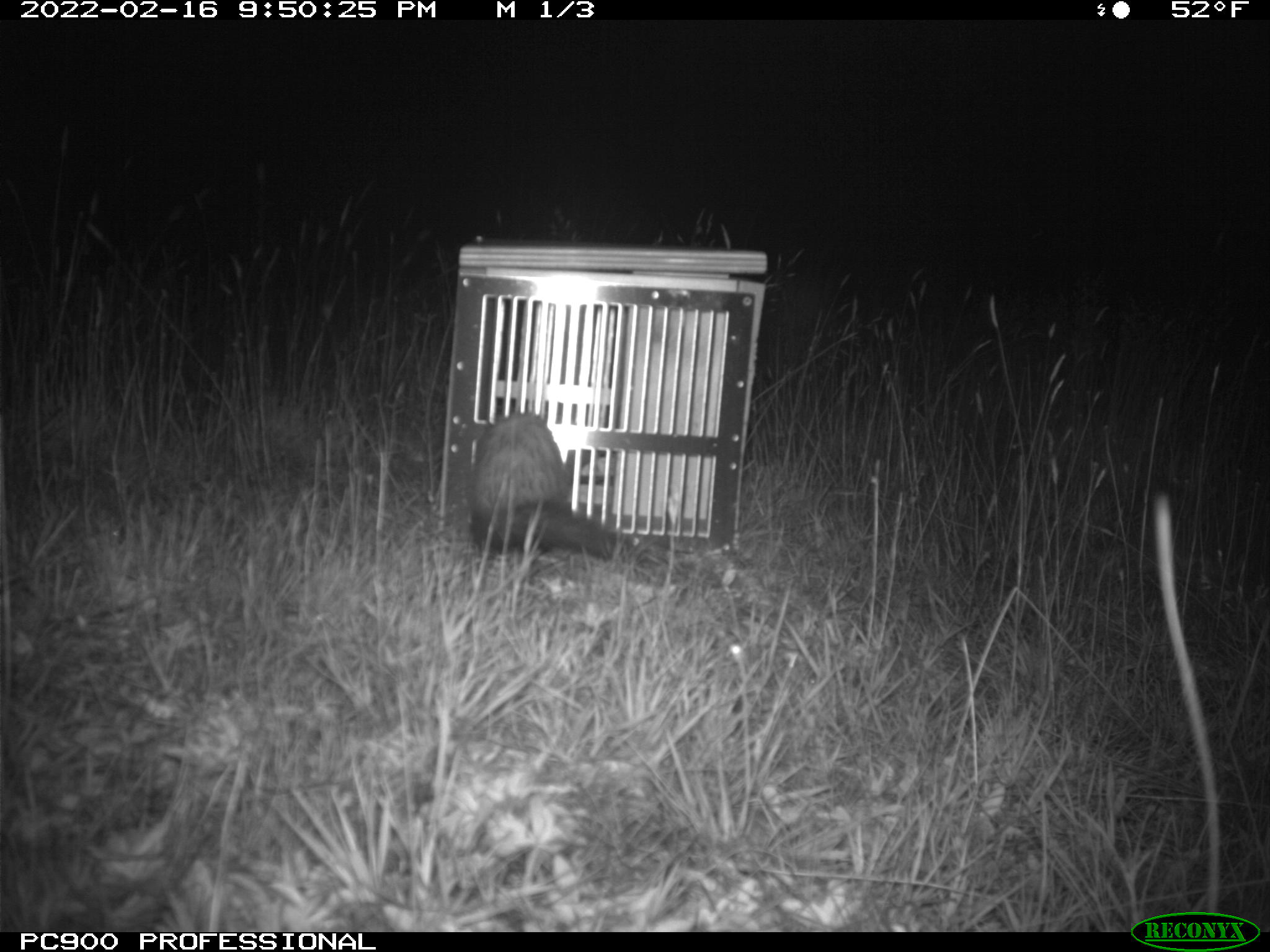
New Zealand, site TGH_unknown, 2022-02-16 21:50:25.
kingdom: Animalia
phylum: Chordata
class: Mammalia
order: Carnivora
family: Mustelidae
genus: Mustela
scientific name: Mustela furo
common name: ferret